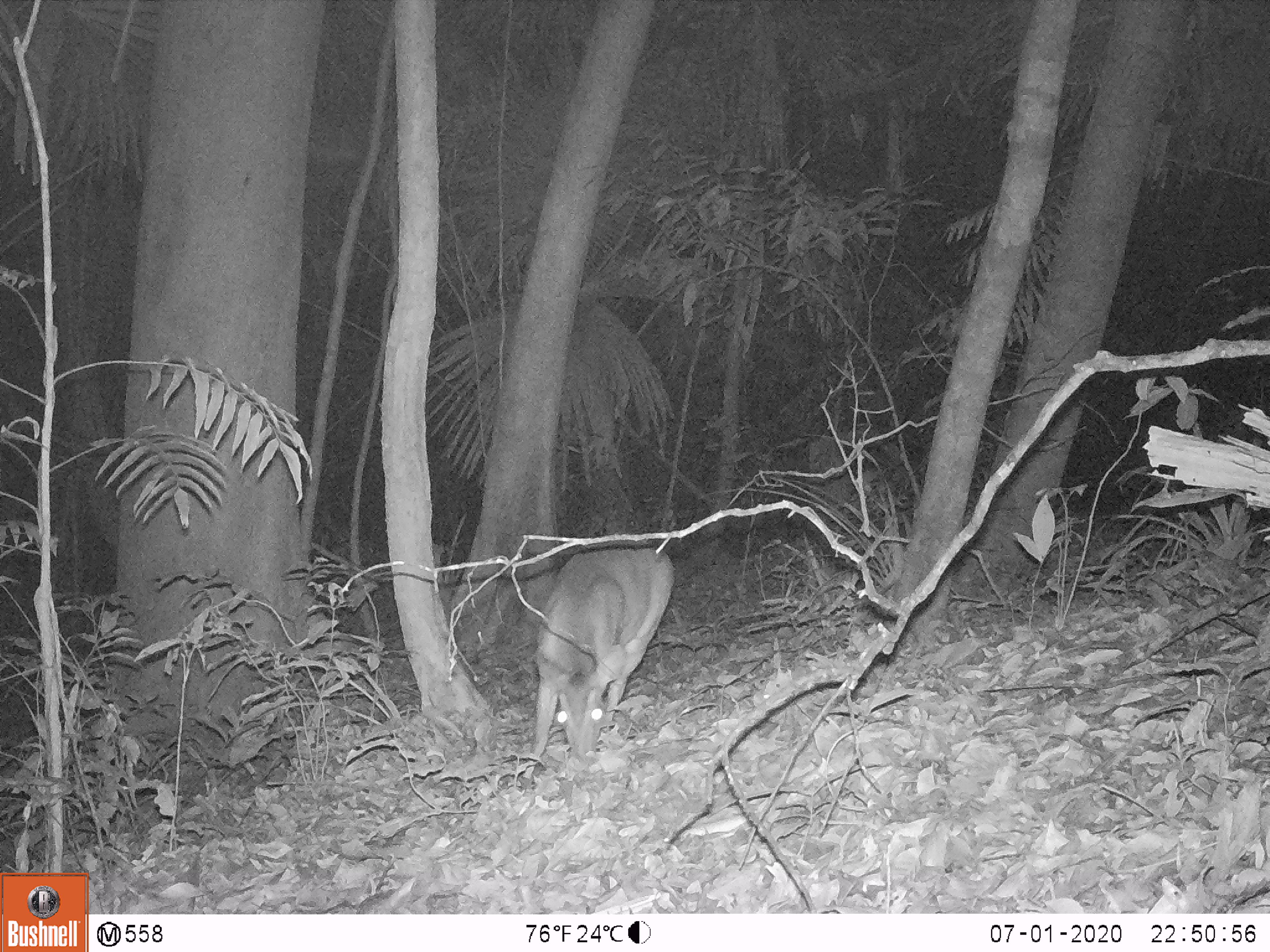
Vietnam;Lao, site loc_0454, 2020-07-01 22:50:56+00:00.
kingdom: Animalia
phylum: Chordata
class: Mammalia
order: Artiodactyla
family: Cervidae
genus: Muntiacus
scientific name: Muntiacus vuquangensis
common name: large-antlered muntjac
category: large antlered muntjac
Large antlered muntjac (large-antlered muntjac) (Muntiacus vuquangensis). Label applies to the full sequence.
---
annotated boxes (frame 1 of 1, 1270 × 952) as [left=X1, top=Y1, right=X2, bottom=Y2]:
large antlered muntjac: [left=522, top=539, right=675, bottom=779]